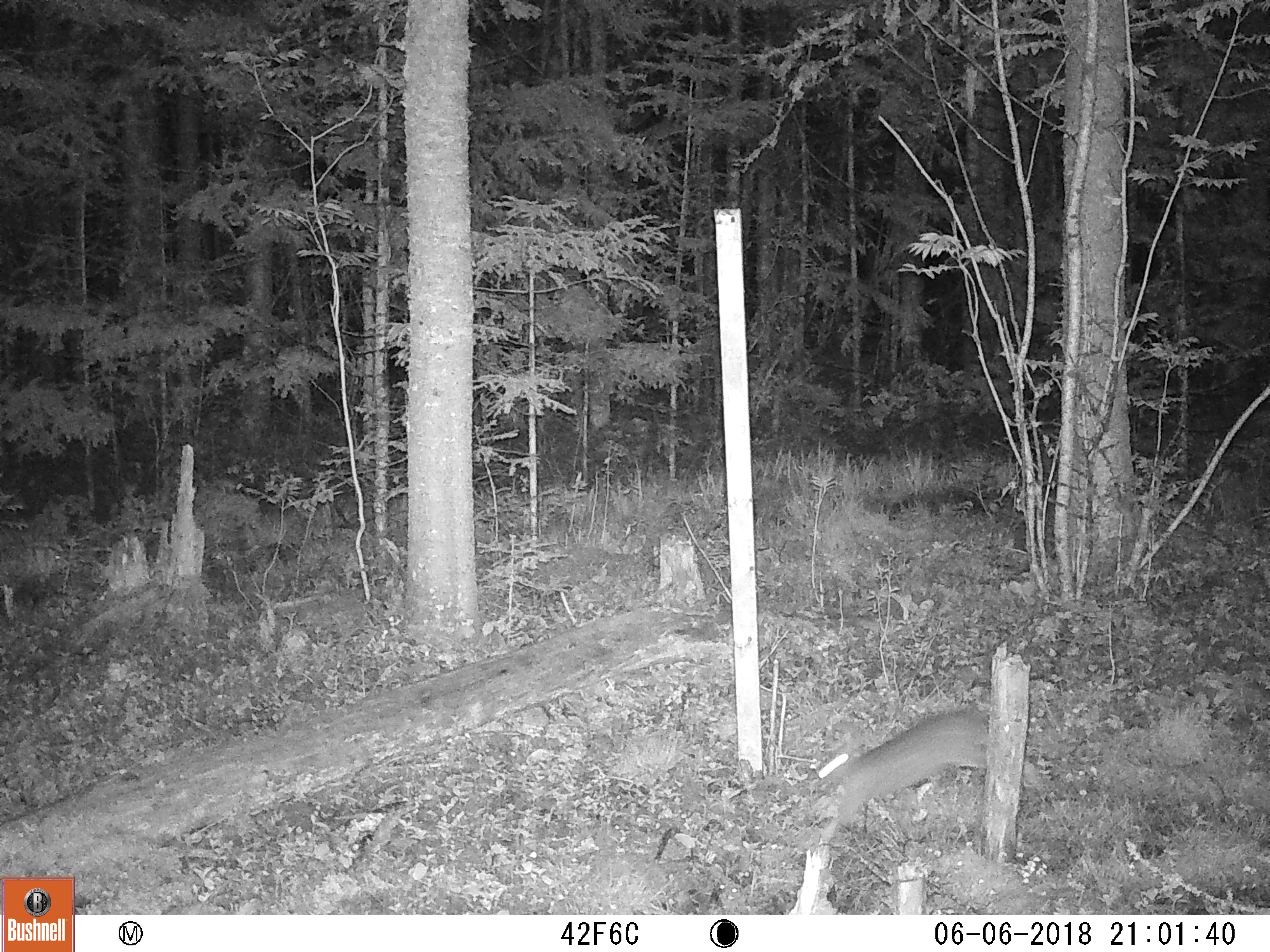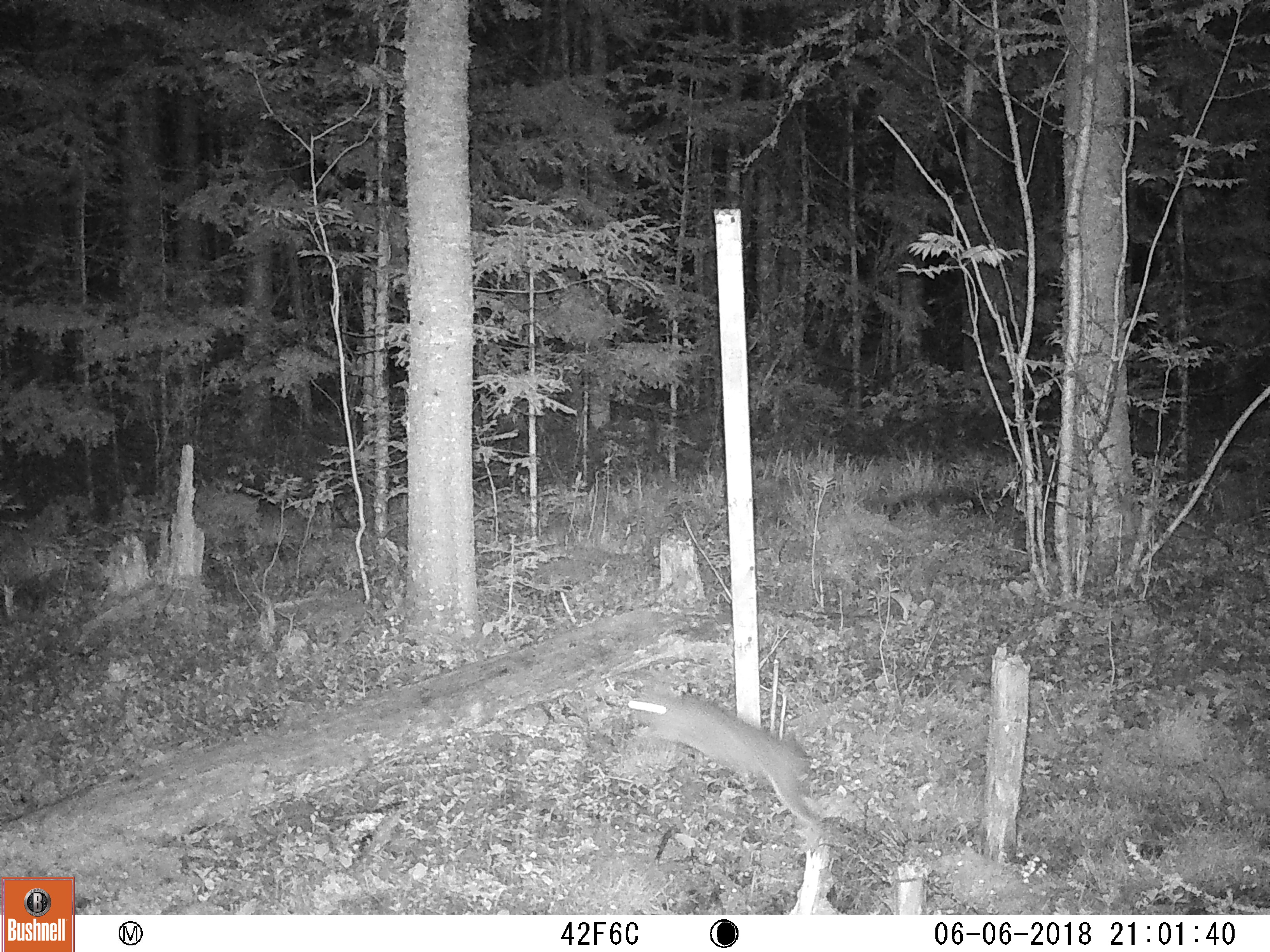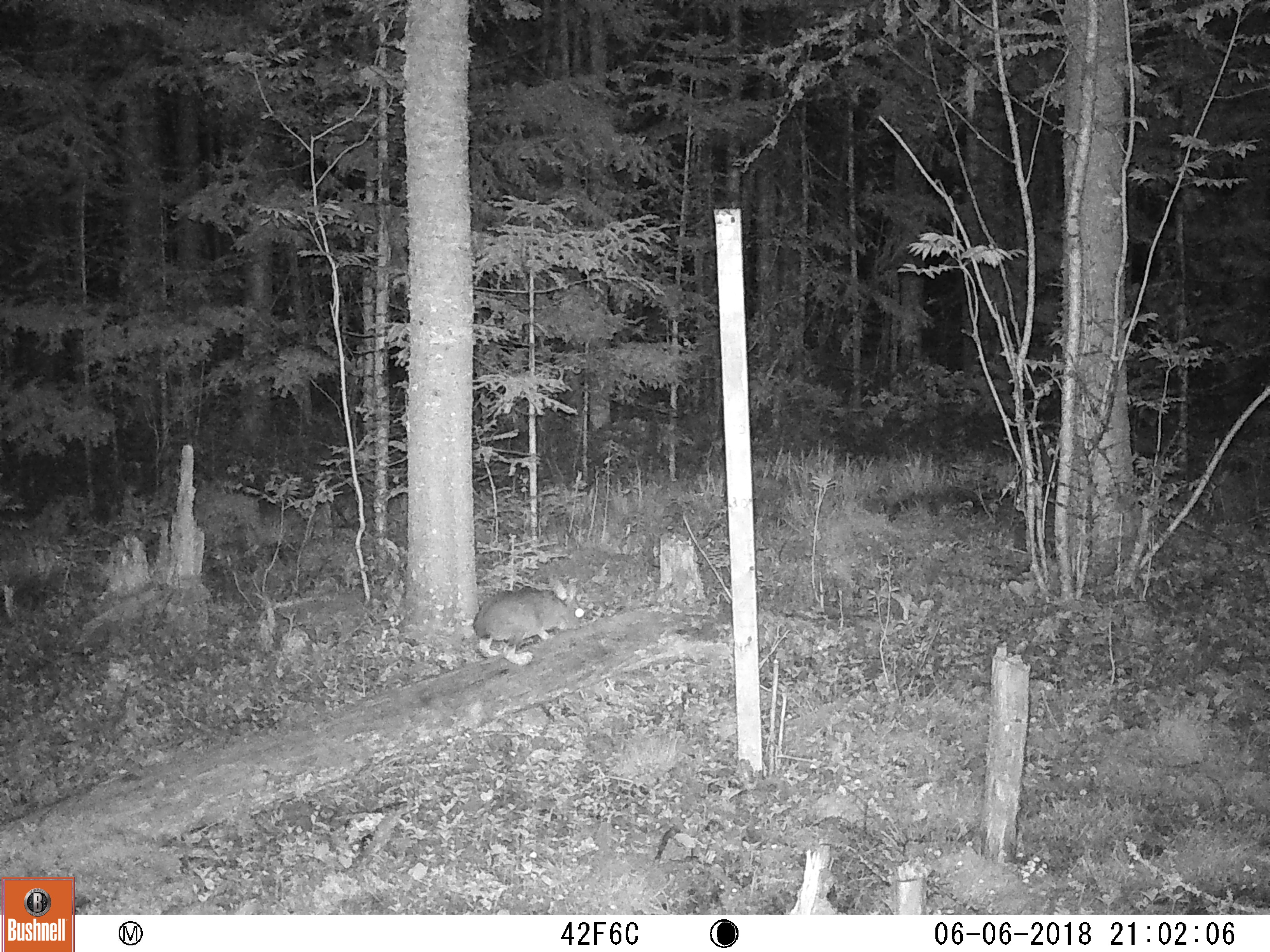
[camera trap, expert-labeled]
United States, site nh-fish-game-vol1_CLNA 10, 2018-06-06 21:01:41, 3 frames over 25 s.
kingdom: Animalia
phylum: Chordata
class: Mammalia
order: Lagomorpha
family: Leporidae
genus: Lepus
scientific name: Lepus americanus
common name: snowshoe hare